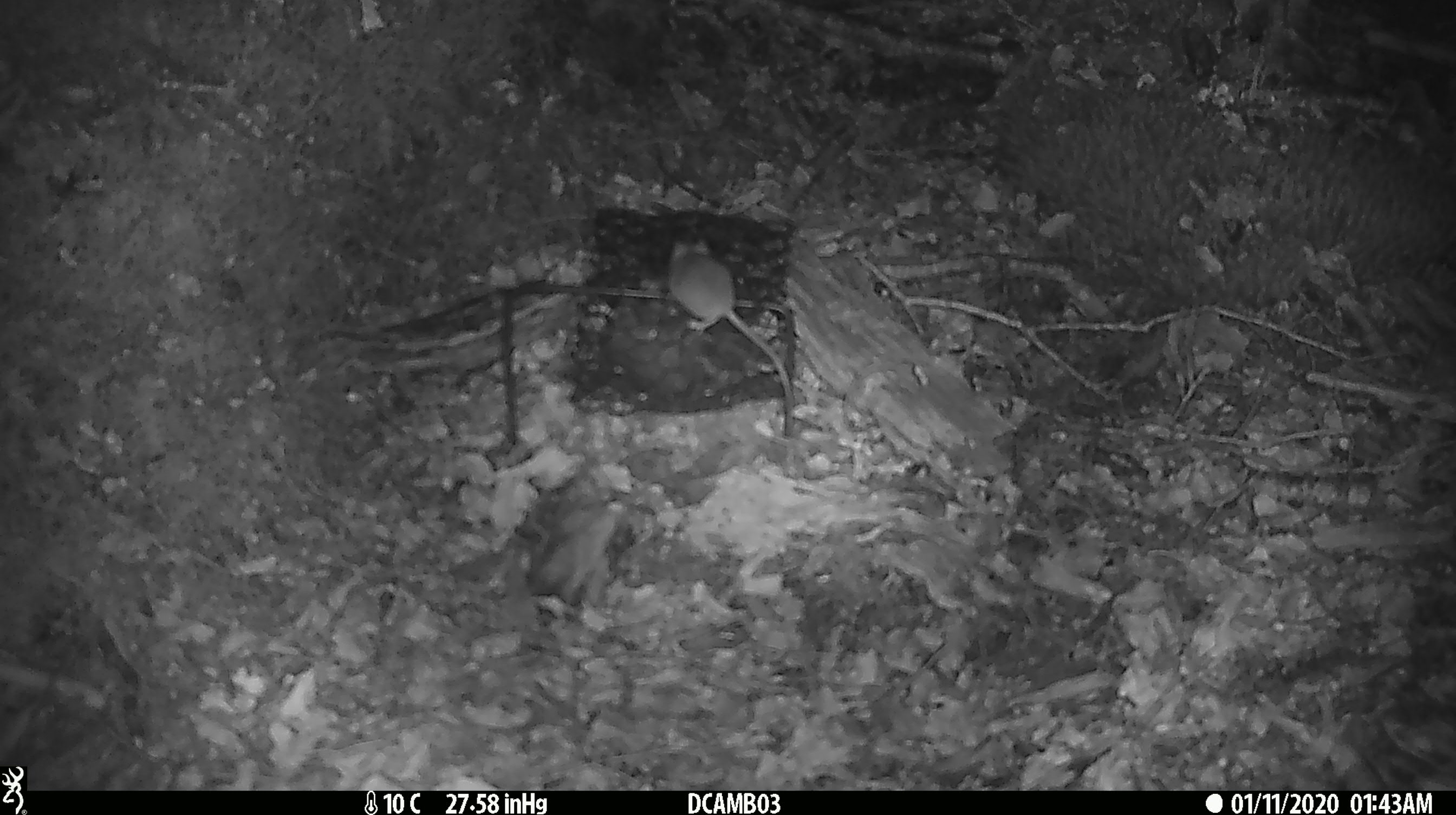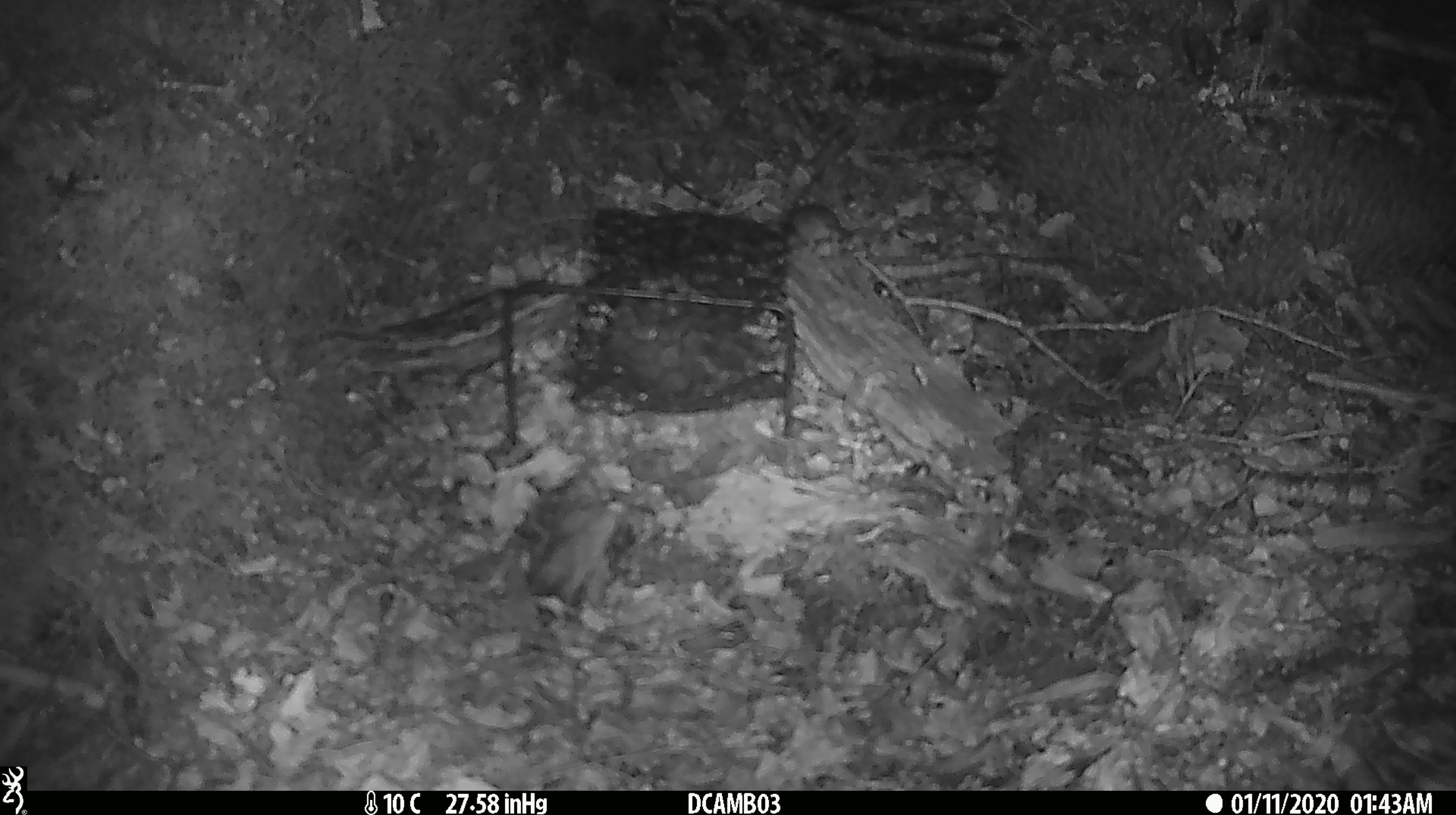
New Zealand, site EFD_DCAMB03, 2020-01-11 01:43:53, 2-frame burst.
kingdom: Animalia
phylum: Chordata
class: Mammalia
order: Rodentia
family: Muridae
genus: Mus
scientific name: Mus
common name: mouse